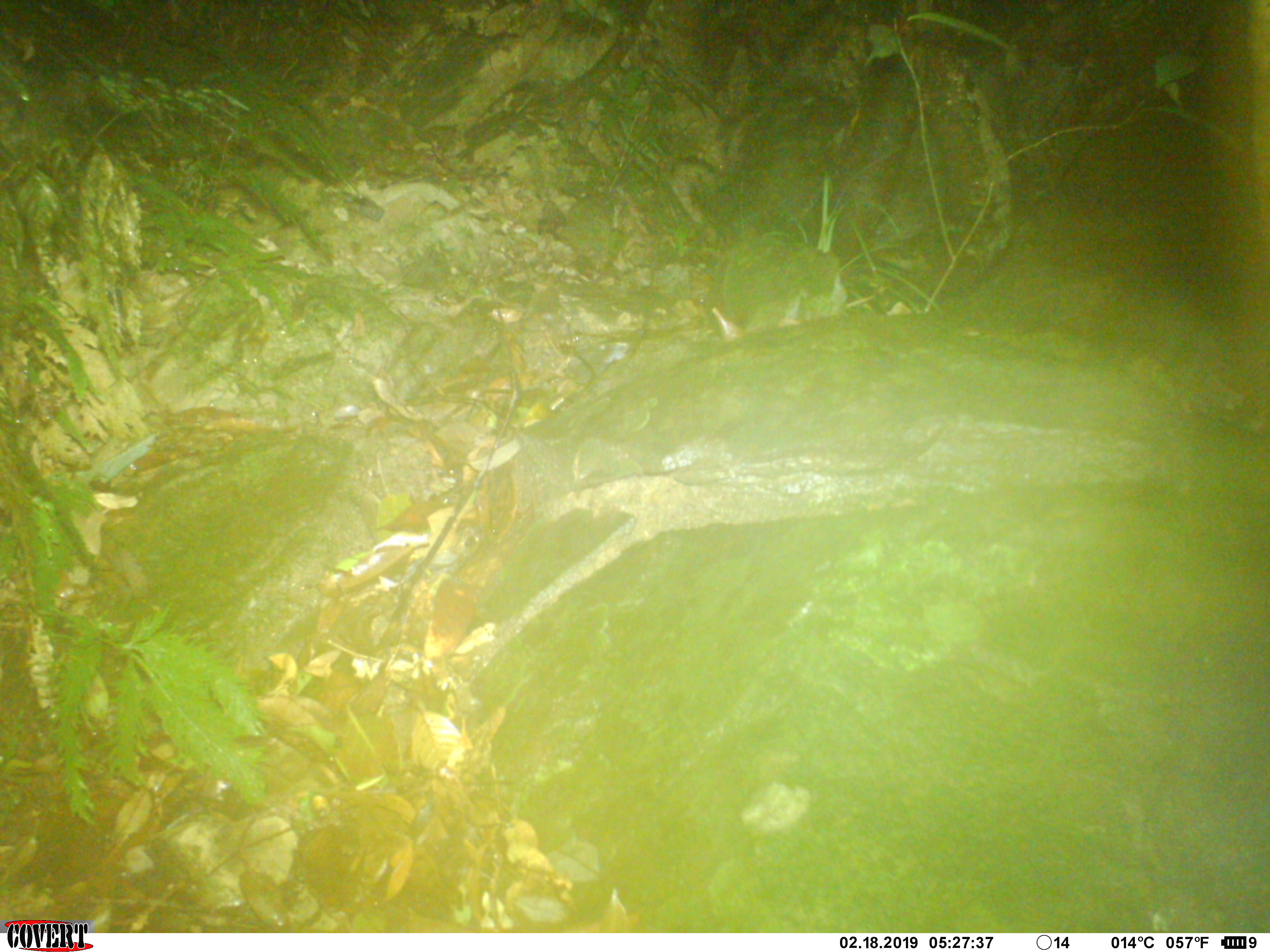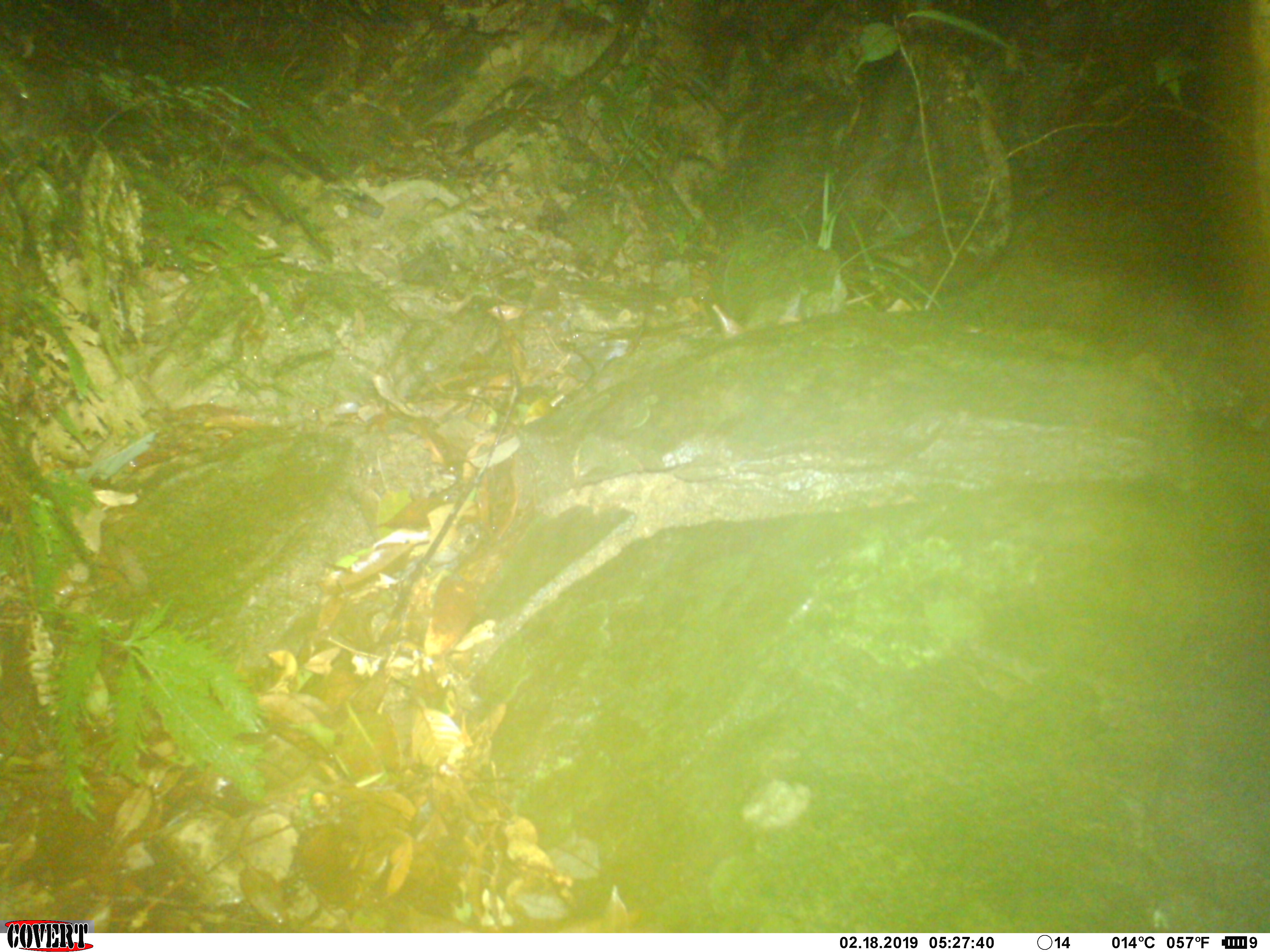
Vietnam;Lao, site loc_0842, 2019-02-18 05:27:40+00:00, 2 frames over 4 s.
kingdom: Animalia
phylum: Chordata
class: Mammalia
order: Rodentia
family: Muridae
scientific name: Muridae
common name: old-world mice and rats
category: unidentified murid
Unidentified murid (old-world mice and rats) (Muridae). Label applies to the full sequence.